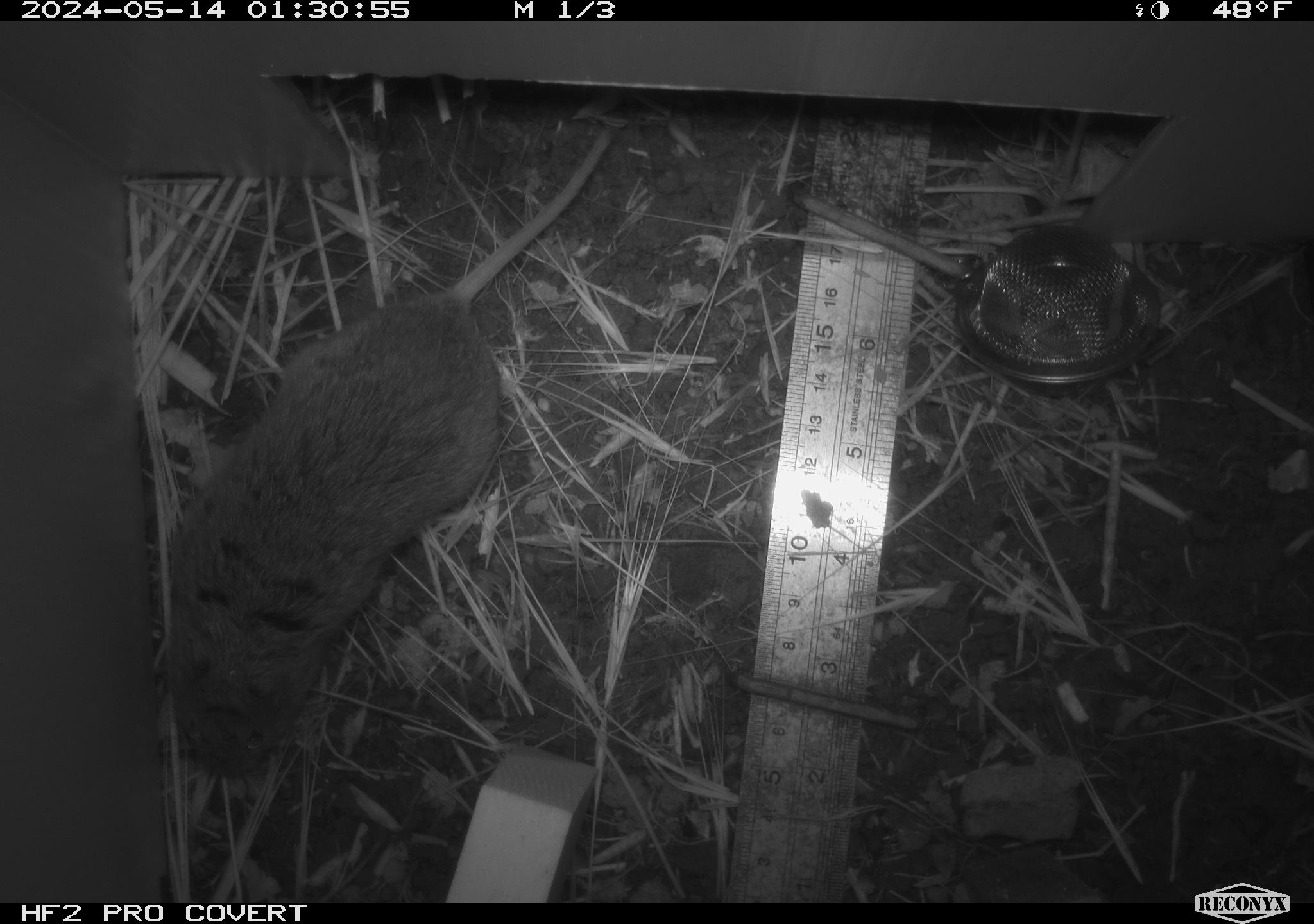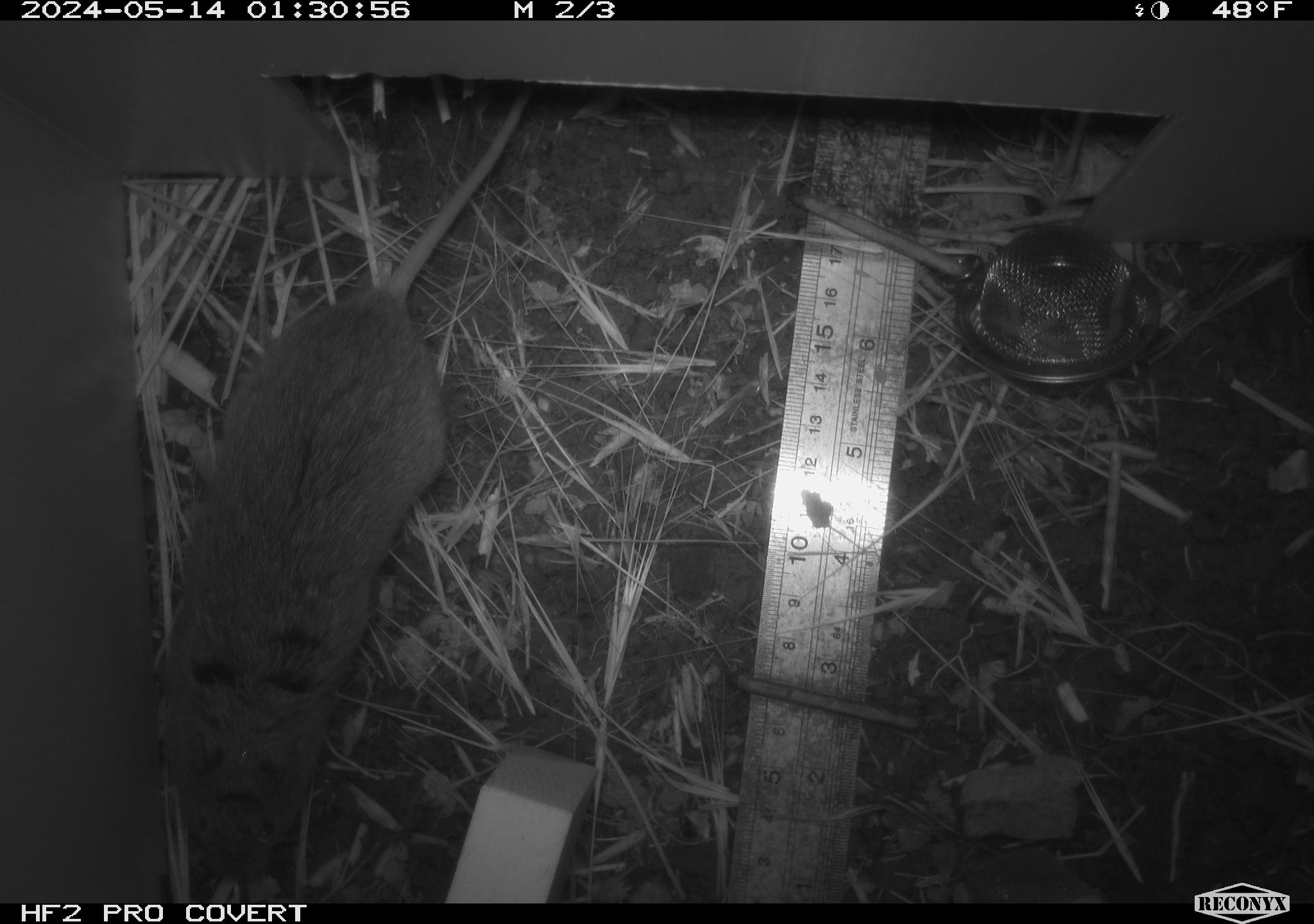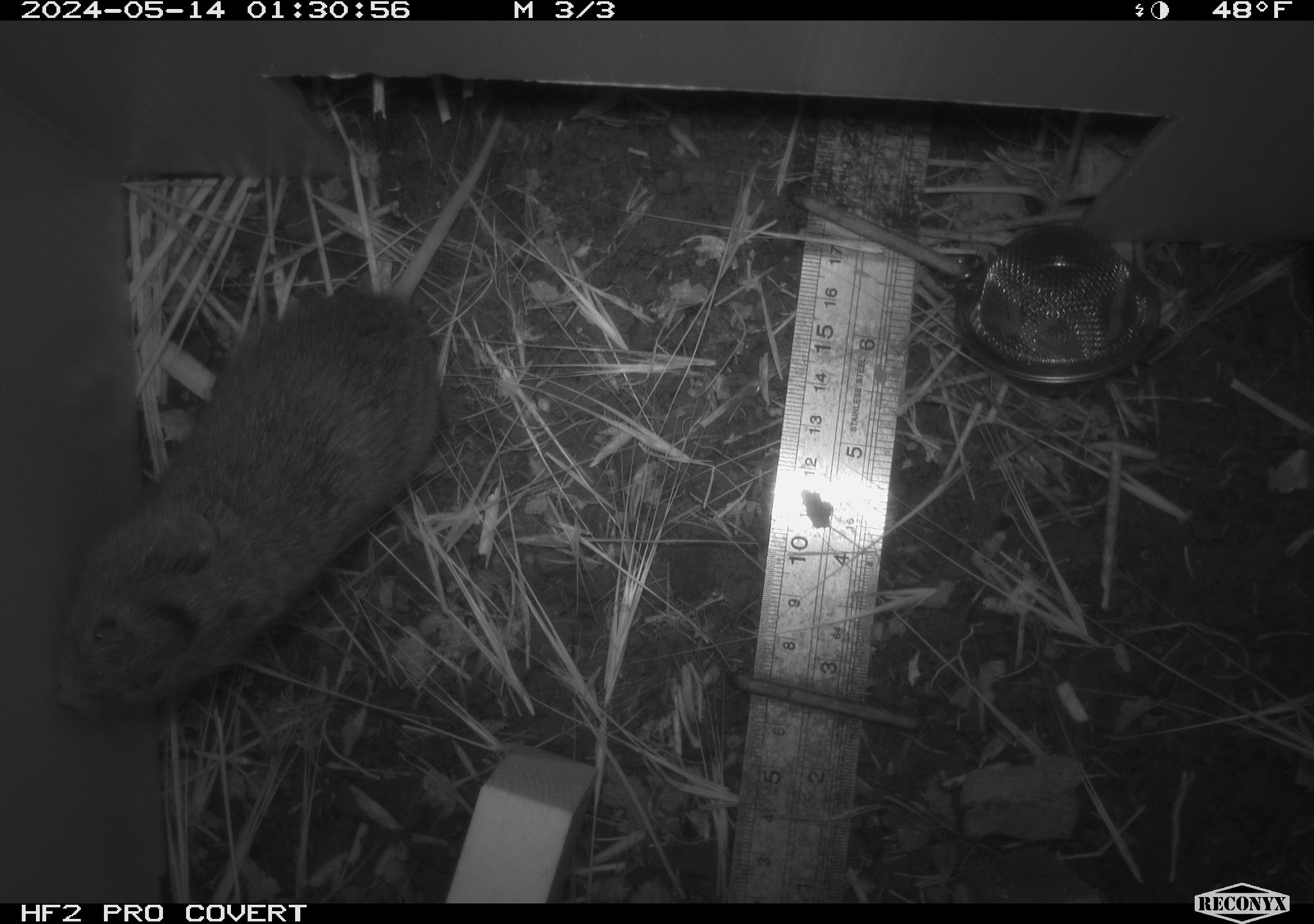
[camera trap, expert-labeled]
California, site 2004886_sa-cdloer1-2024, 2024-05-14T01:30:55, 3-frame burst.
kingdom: Animalia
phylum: Chordata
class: Mammalia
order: Rodentia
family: Cricetidae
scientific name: Arvicolinae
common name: voles, lemmings, and muskrats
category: arvicolinae subfamily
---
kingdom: Animalia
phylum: Chordata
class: Mammalia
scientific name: Mammalia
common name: mammal